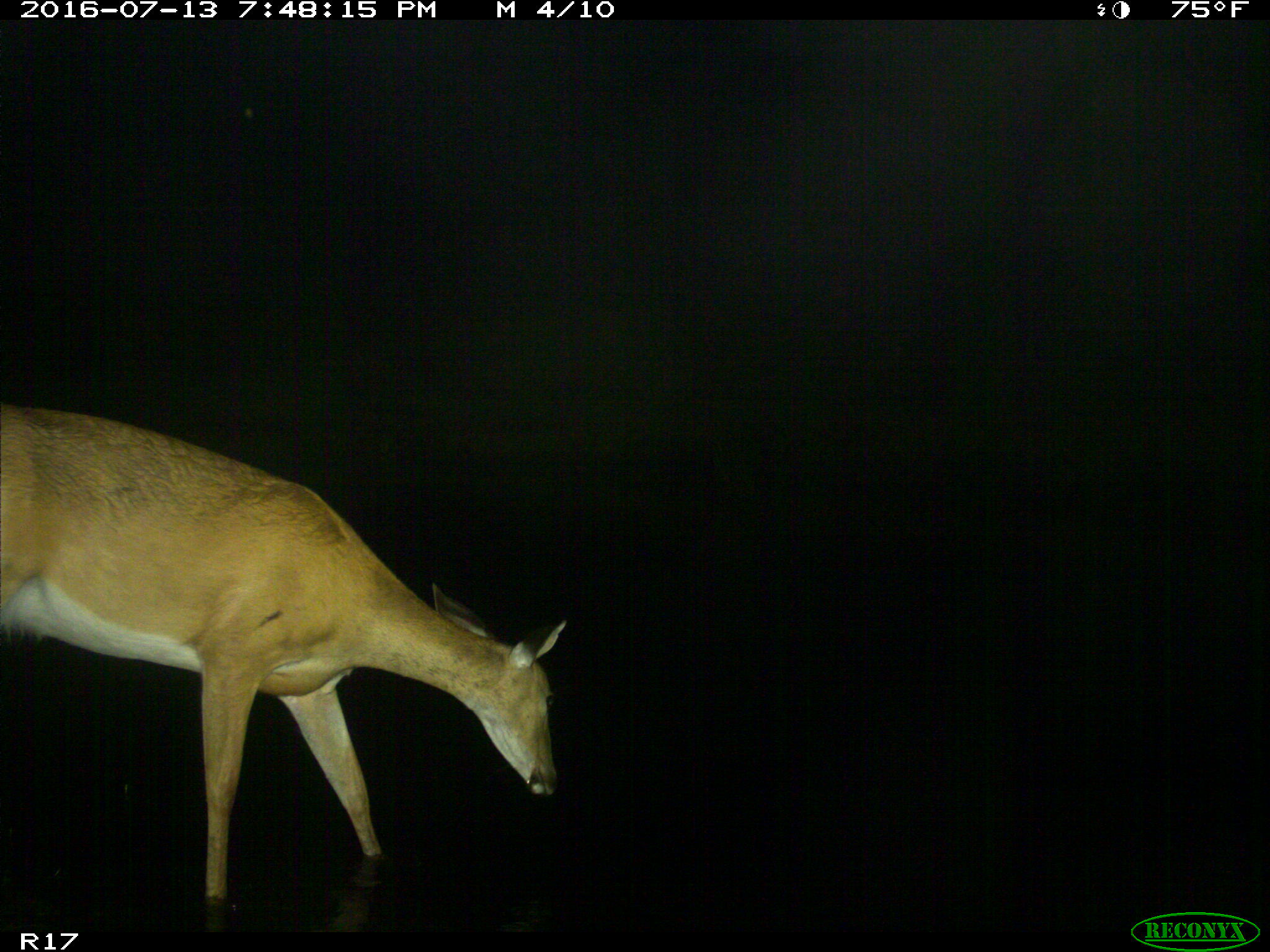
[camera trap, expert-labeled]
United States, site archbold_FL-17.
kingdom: Animalia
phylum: Chordata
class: Mammalia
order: Artiodactyla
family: Cervidae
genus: Odocoileus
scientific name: Odocoileus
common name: deer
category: unidentified deer